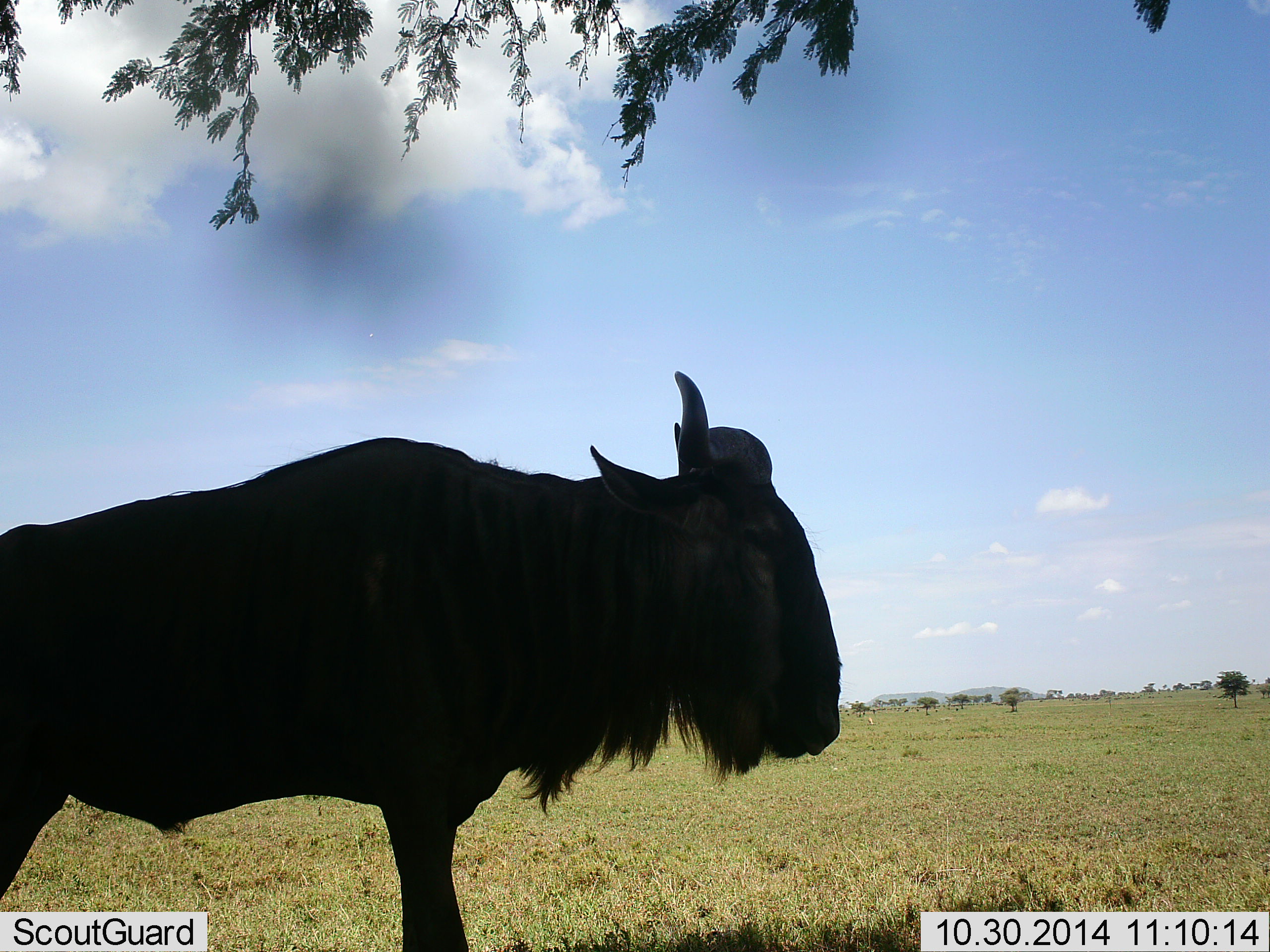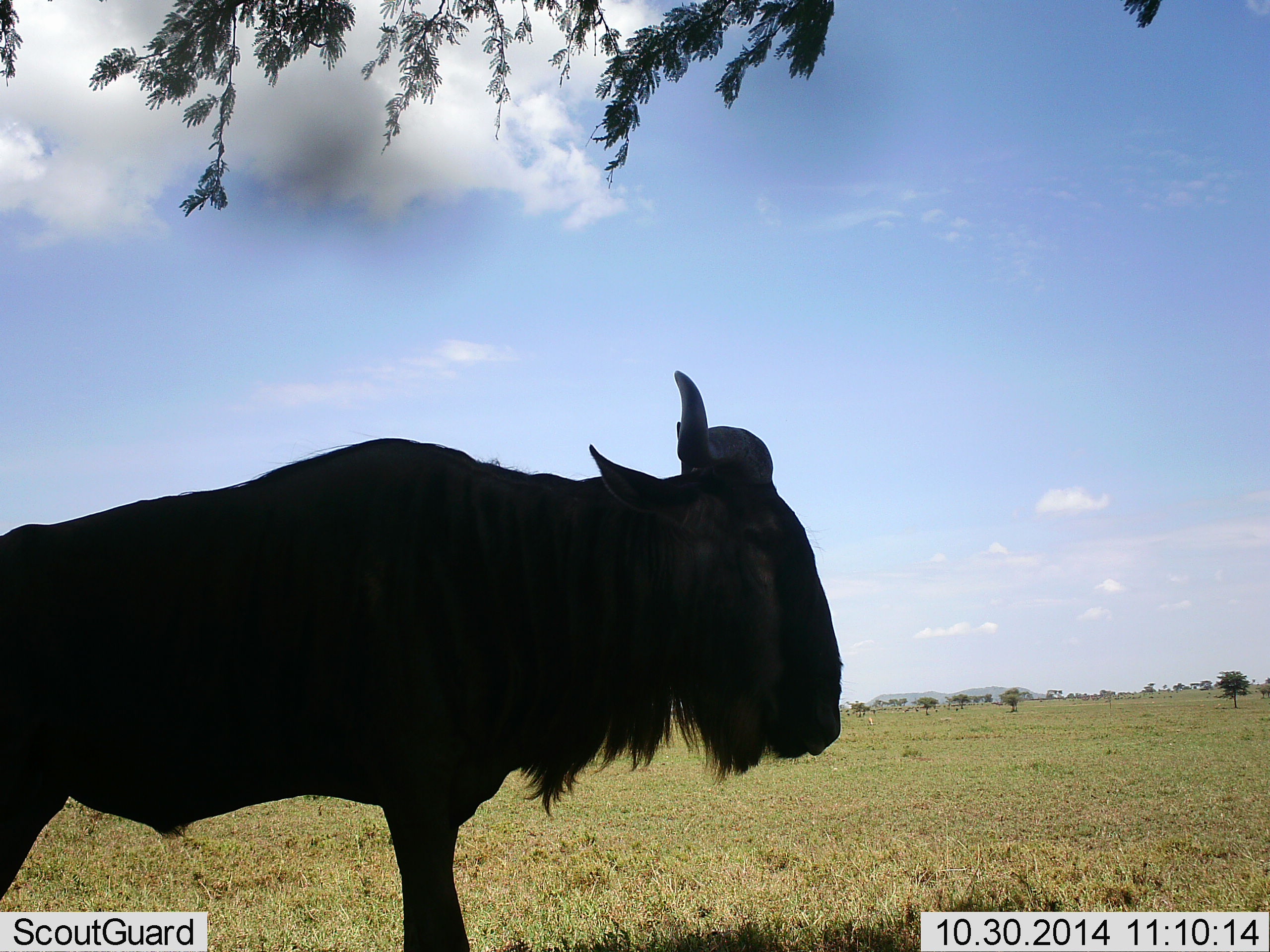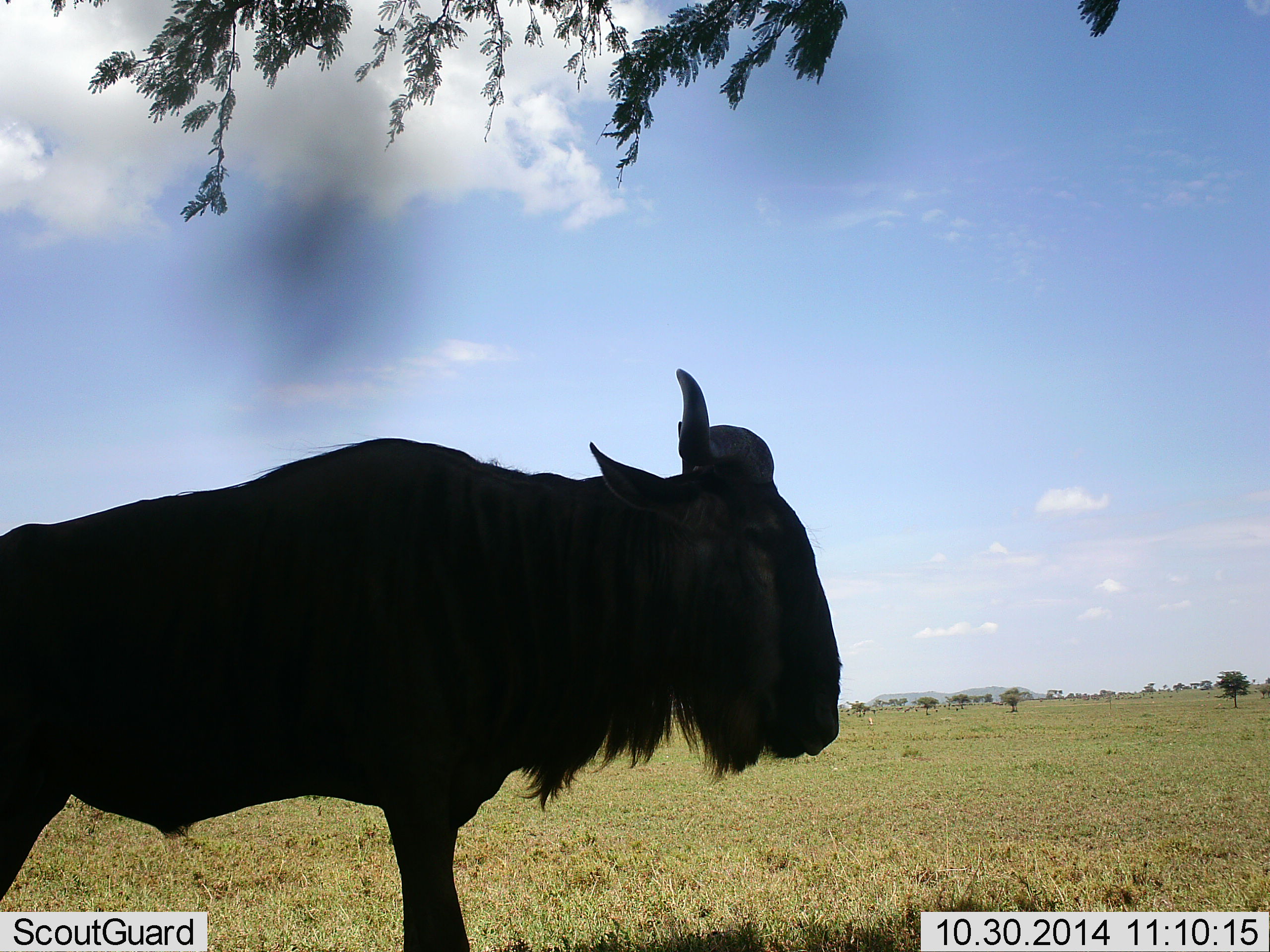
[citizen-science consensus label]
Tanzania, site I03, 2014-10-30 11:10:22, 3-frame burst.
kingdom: Animalia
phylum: Chordata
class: Mammalia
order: Artiodactyla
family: Bovidae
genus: Connochaetes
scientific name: Connochaetes taurinus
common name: blue wildebeest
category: wildebeest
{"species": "wildebeest (blue wildebeest) (Connochaetes taurinus)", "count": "1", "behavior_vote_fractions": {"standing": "100%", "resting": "0%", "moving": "0%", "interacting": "0%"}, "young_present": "0%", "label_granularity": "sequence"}